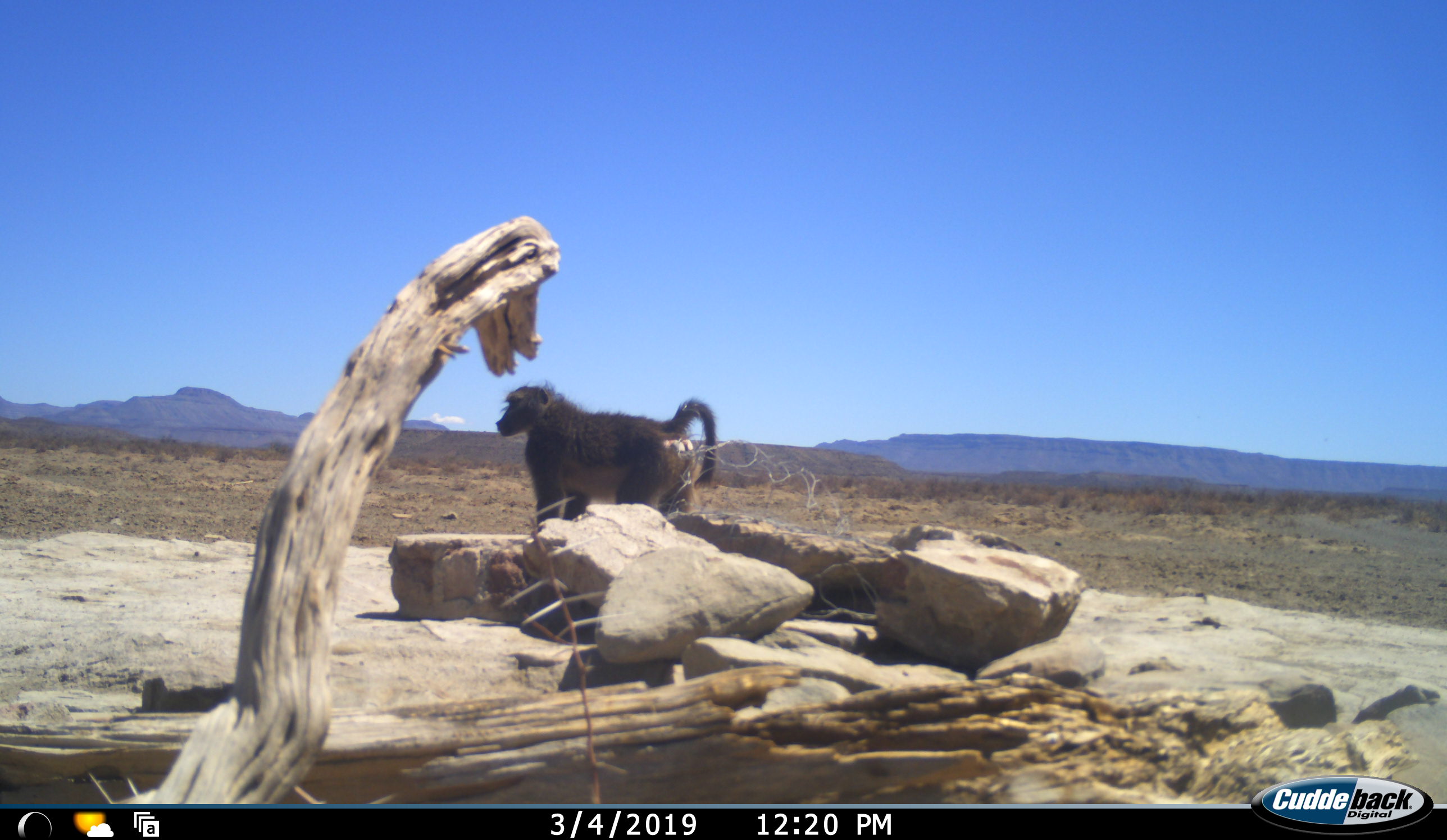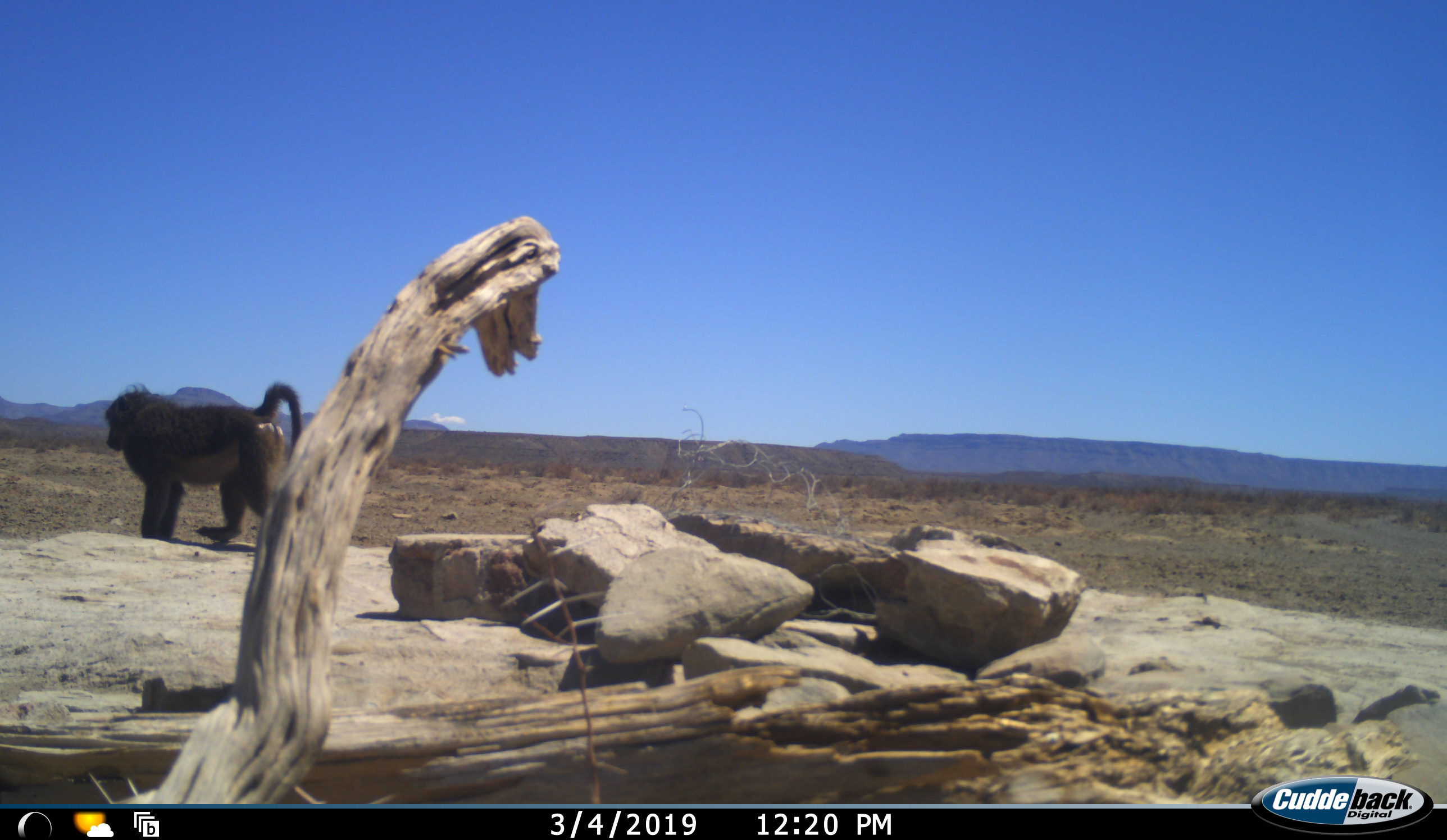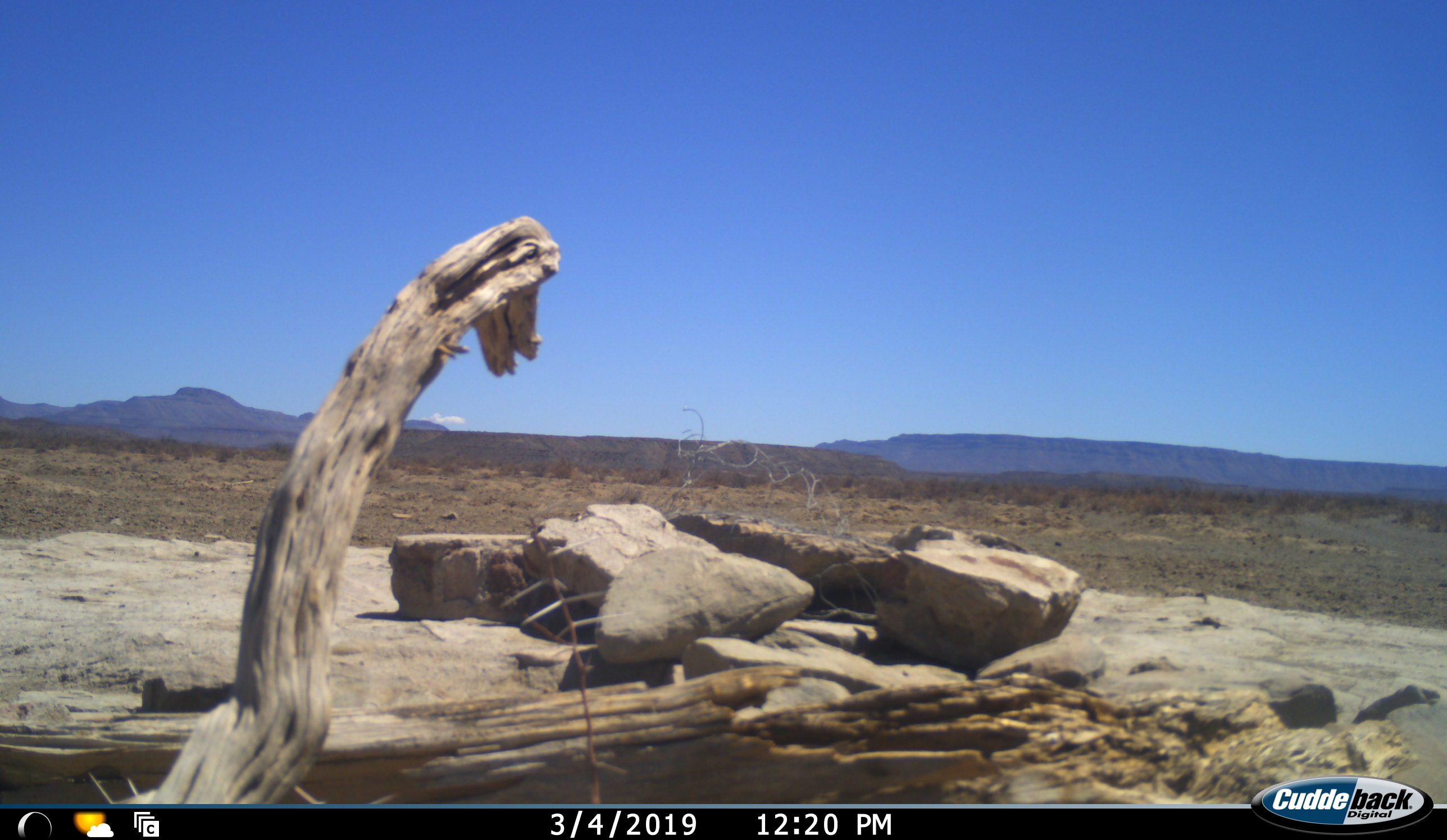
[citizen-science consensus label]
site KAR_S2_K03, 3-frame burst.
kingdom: Animalia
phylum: Chordata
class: Mammalia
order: Primates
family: Cercopithecidae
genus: Papio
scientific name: Papio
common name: baboon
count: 1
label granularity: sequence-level